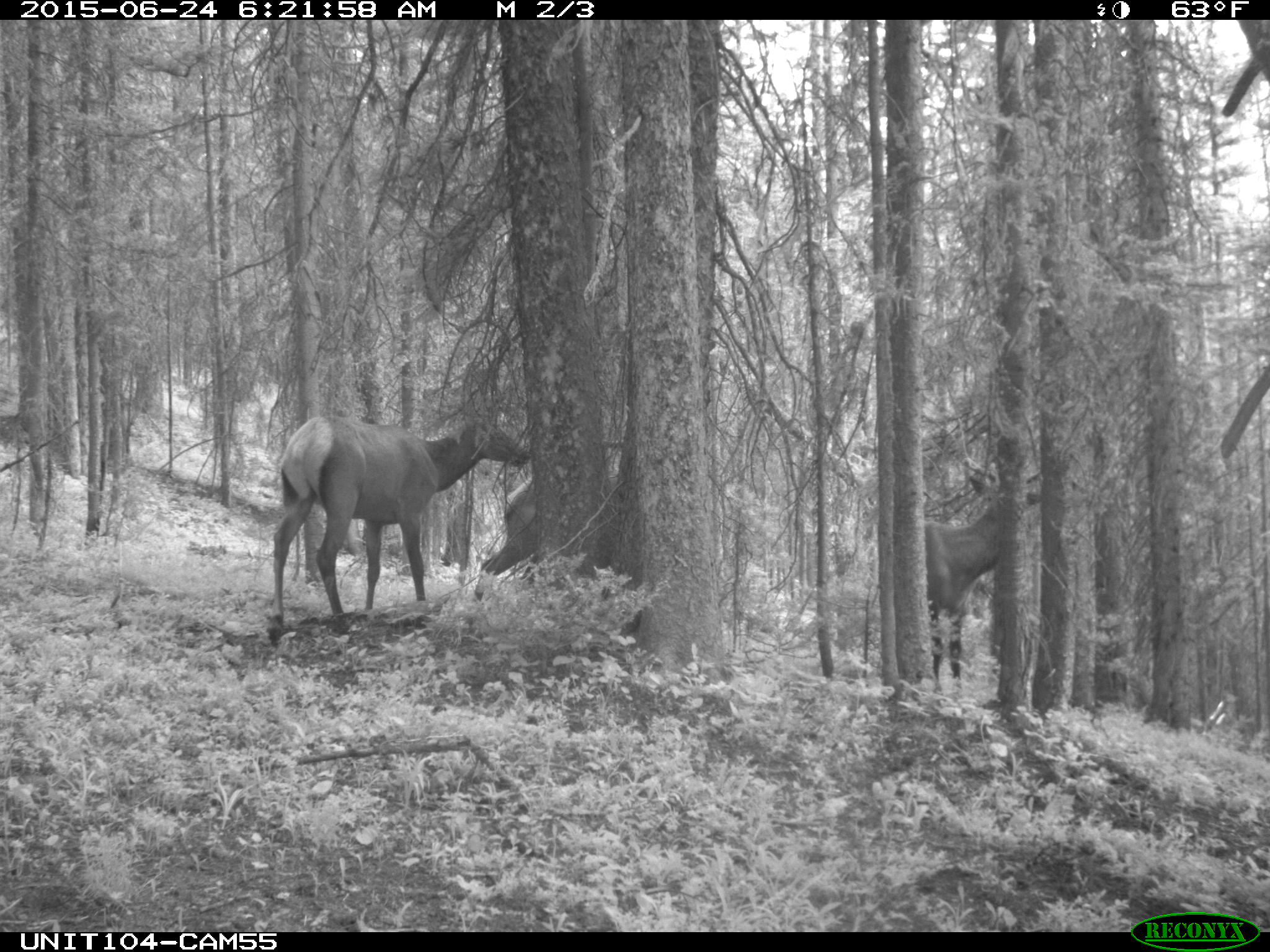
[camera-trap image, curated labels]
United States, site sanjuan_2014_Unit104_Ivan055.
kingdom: Animalia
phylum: Chordata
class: Mammalia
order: Artiodactyla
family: Cervidae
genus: Cervus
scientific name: Cervus elaphus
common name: red deer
Cervus elaphus (red deer).